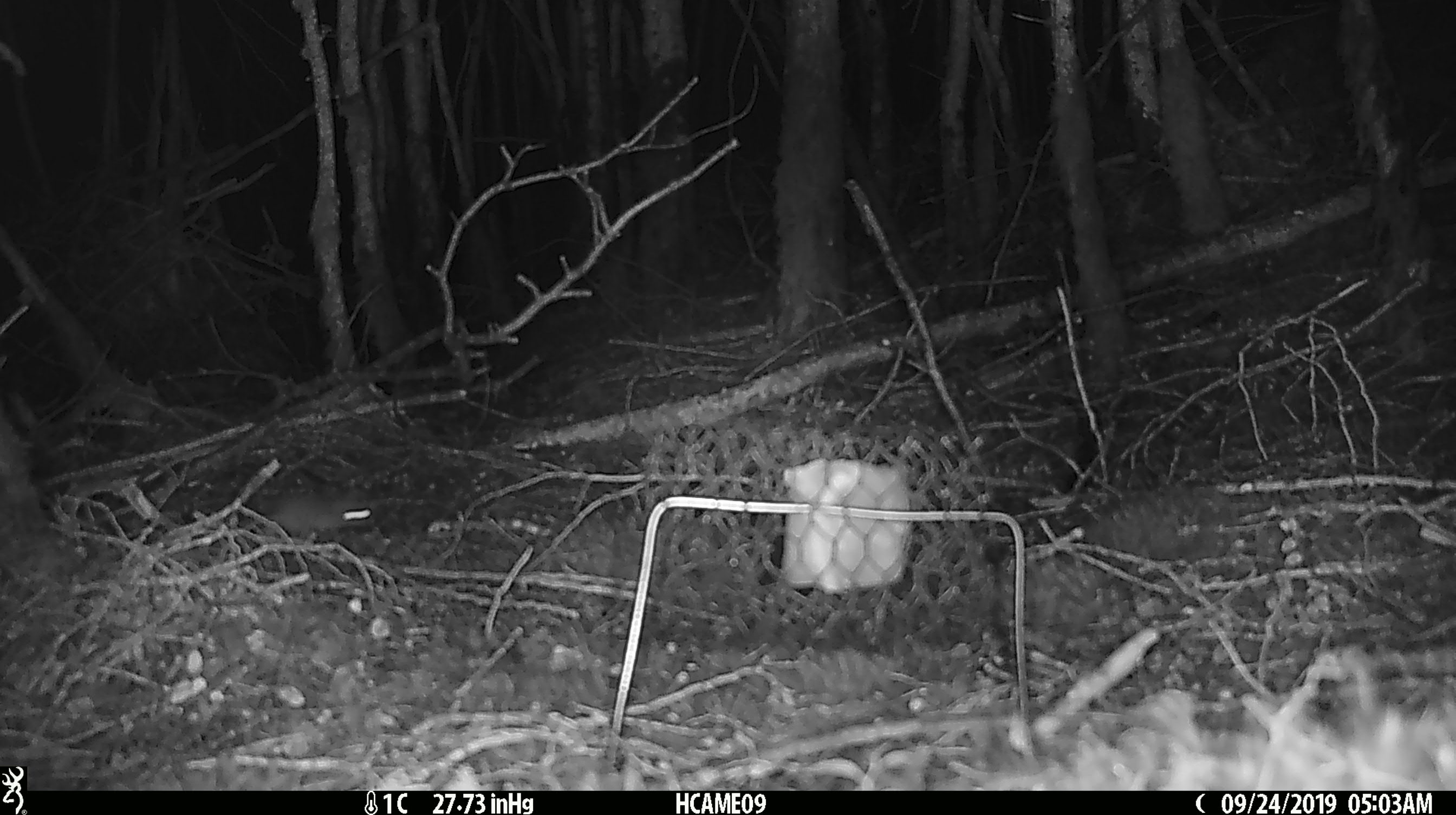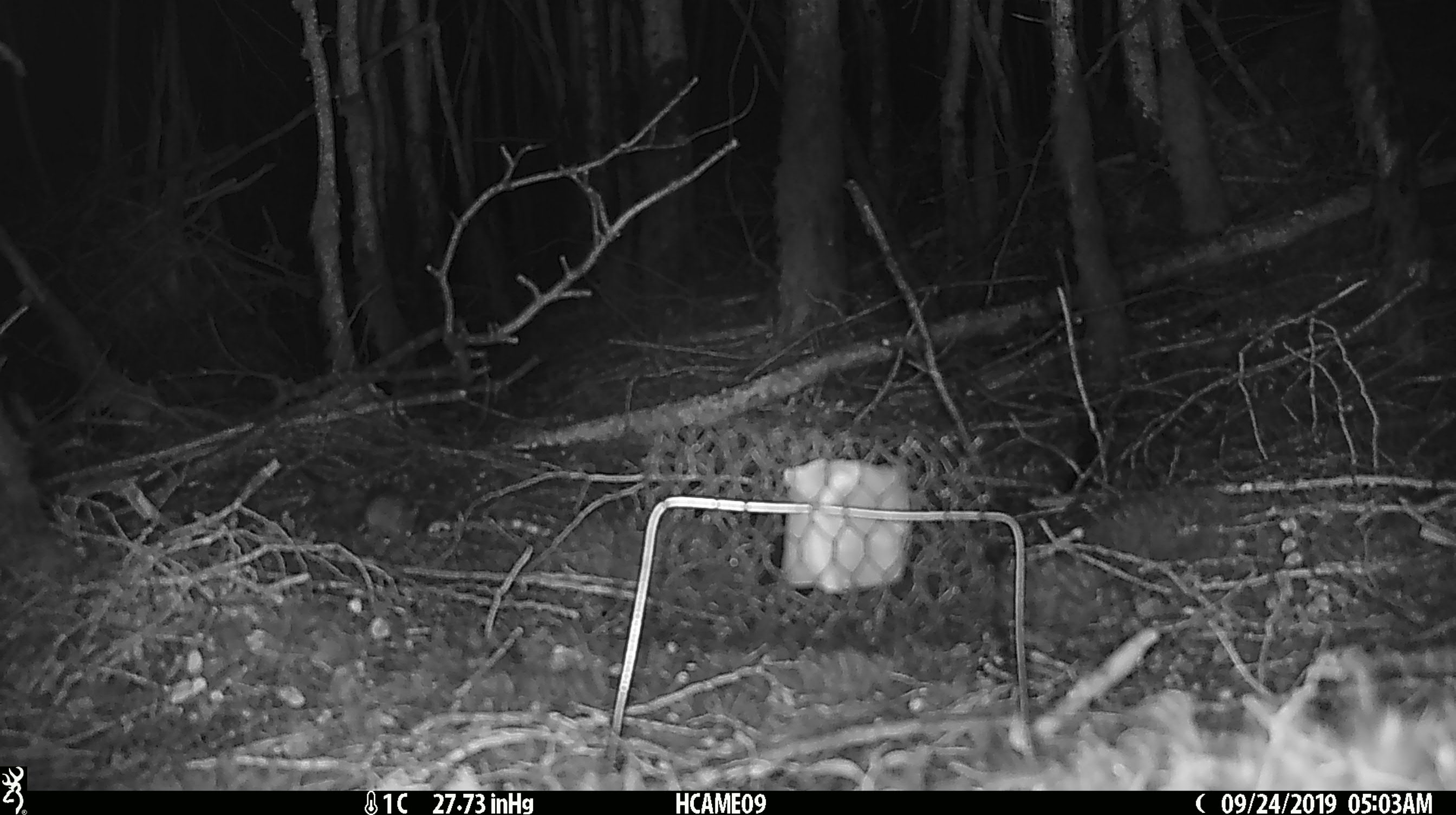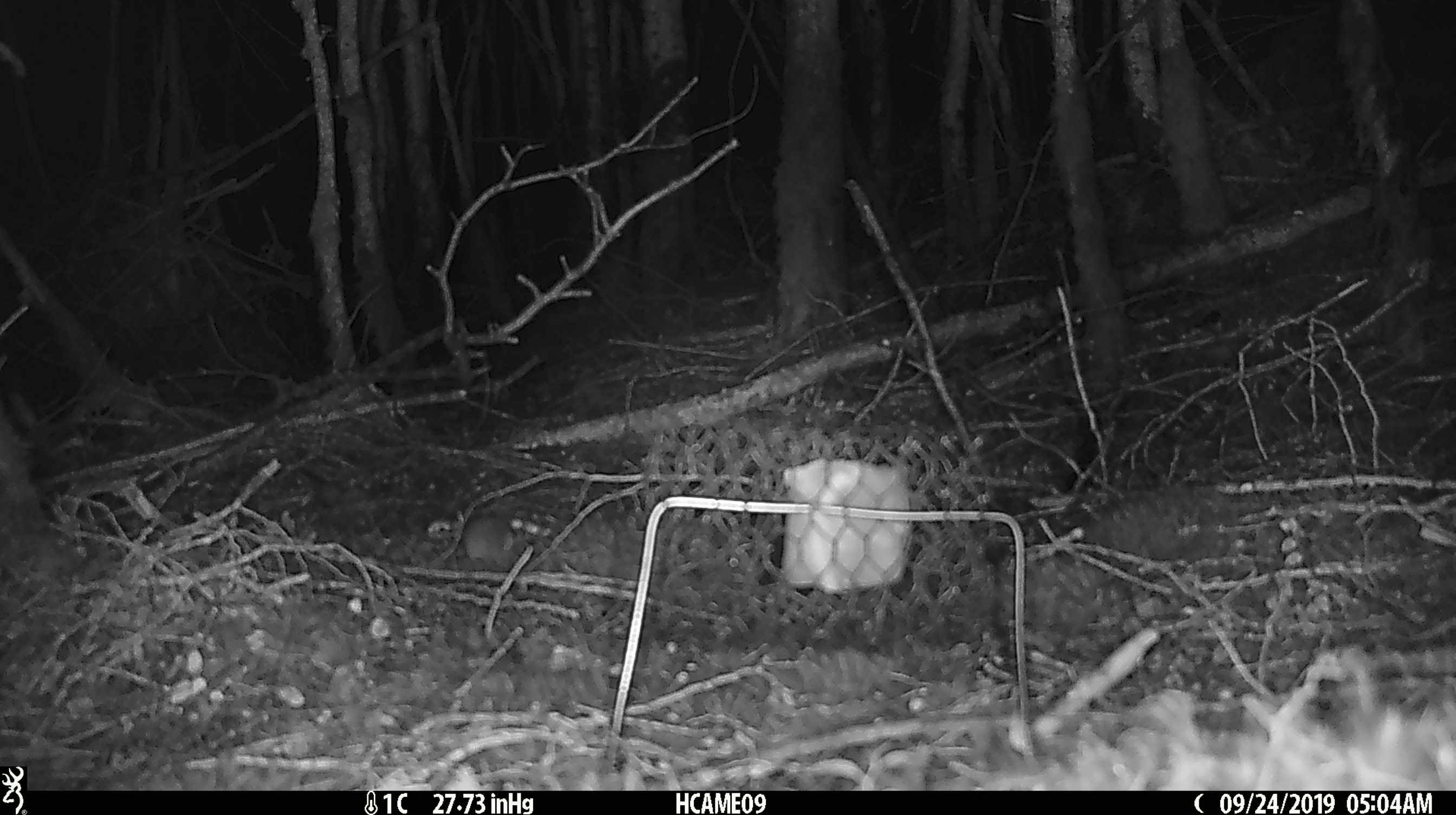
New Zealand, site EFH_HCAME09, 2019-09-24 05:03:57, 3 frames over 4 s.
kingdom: Animalia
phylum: Chordata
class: Mammalia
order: Rodentia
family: Muridae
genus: Mus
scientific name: Mus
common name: mouse